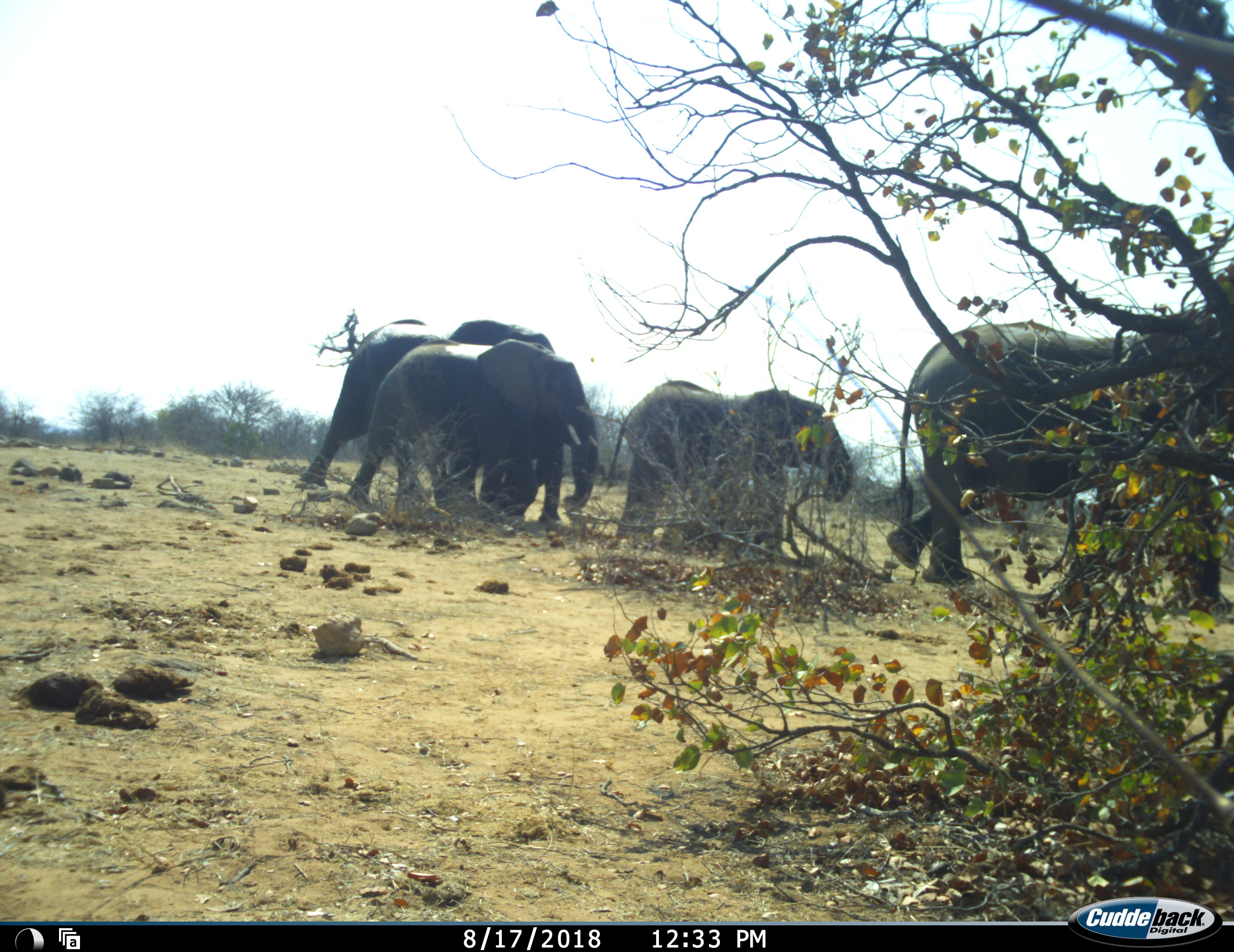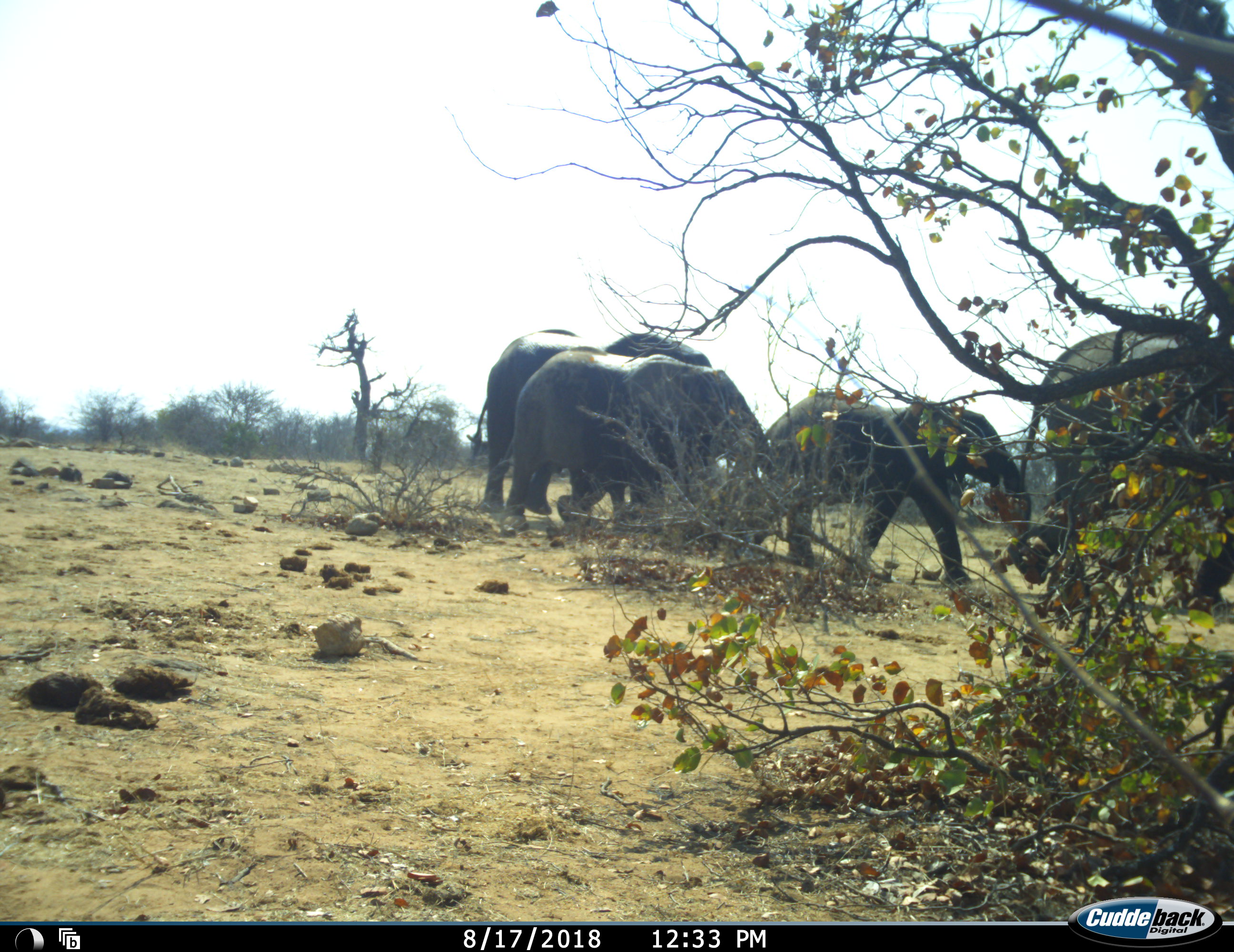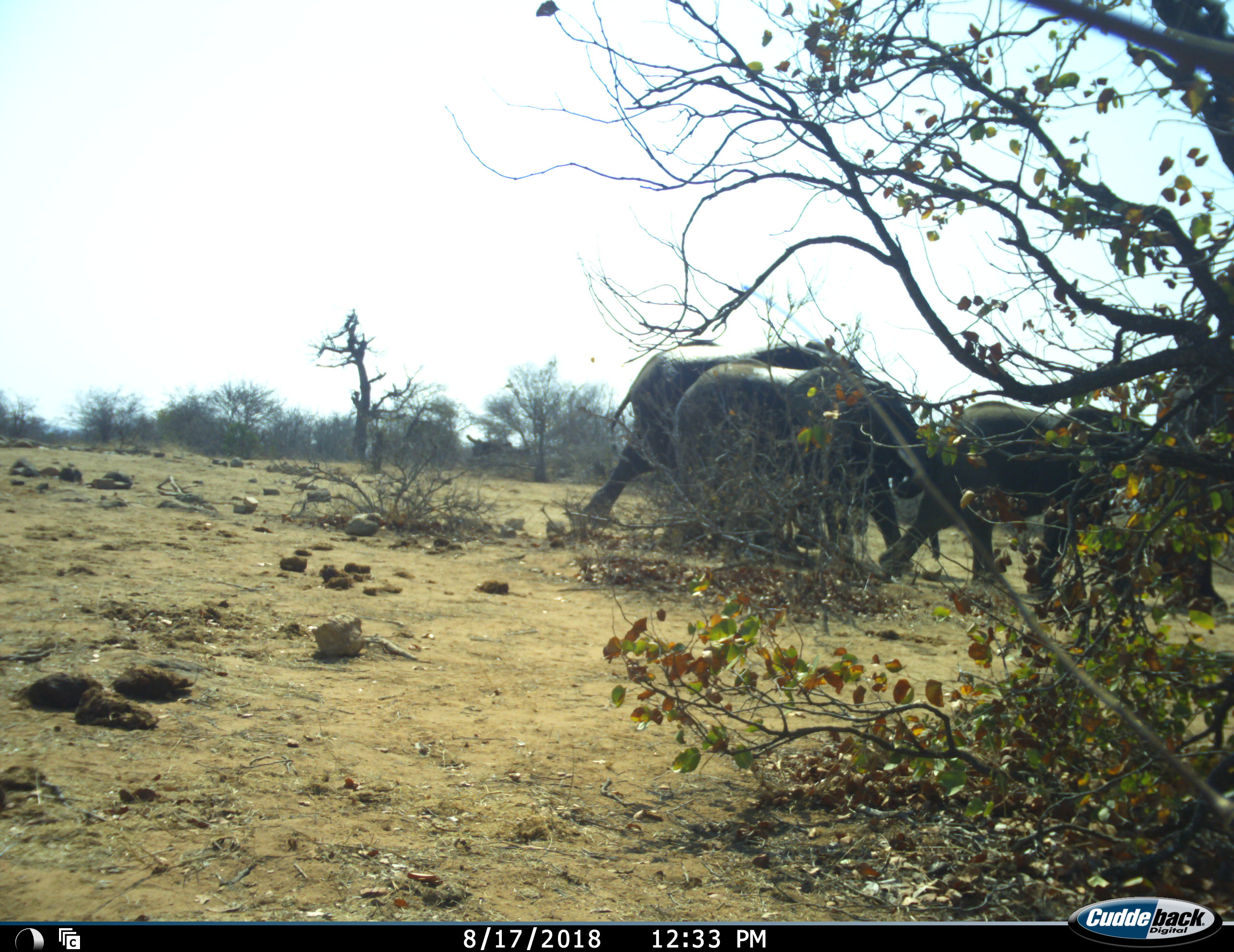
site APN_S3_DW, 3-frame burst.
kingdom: Animalia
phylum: Chordata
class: Mammalia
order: Proboscidea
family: Elephantidae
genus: Loxodonta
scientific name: Loxodonta africana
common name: african bush elephant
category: elephant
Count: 4.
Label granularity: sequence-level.